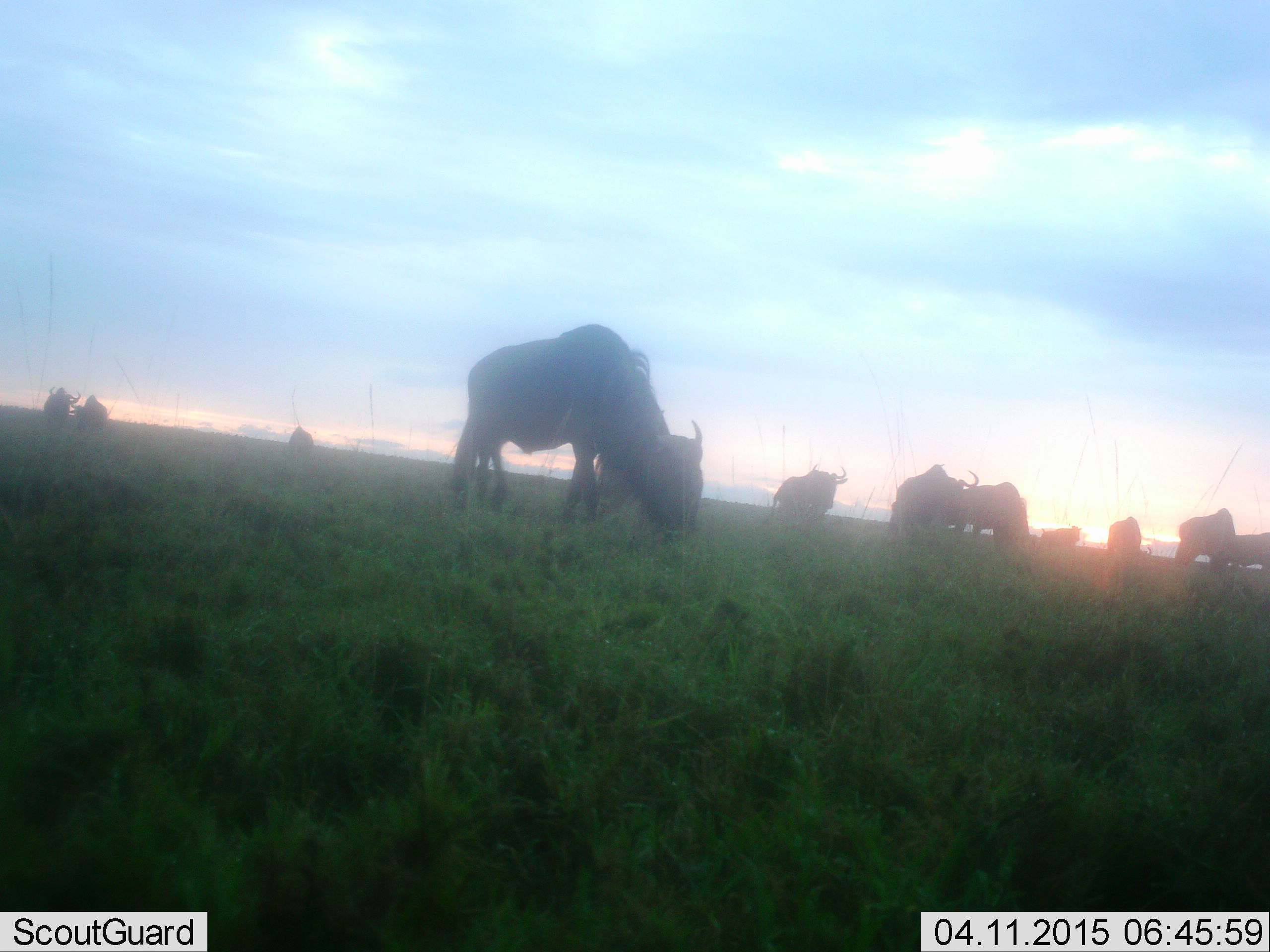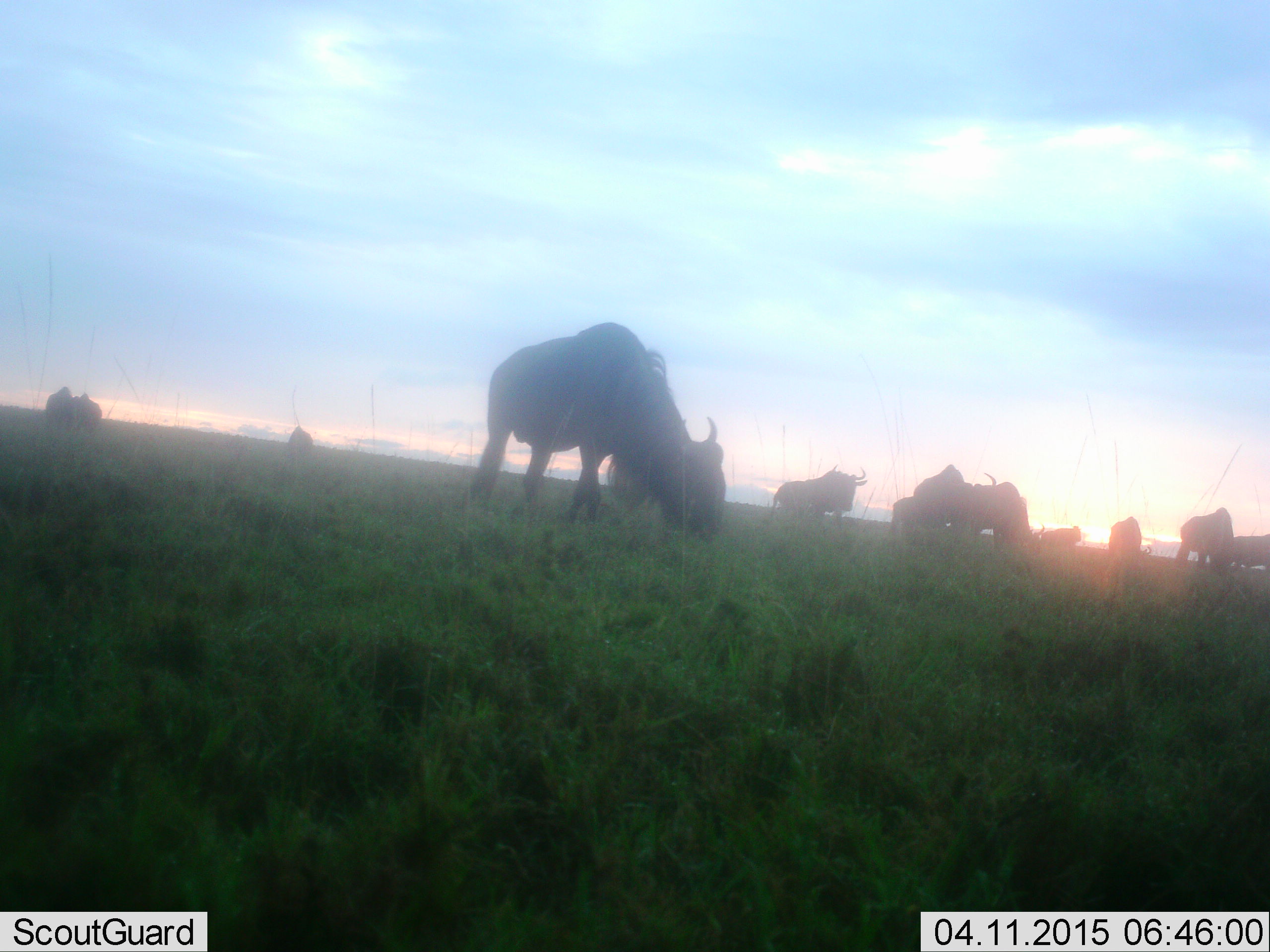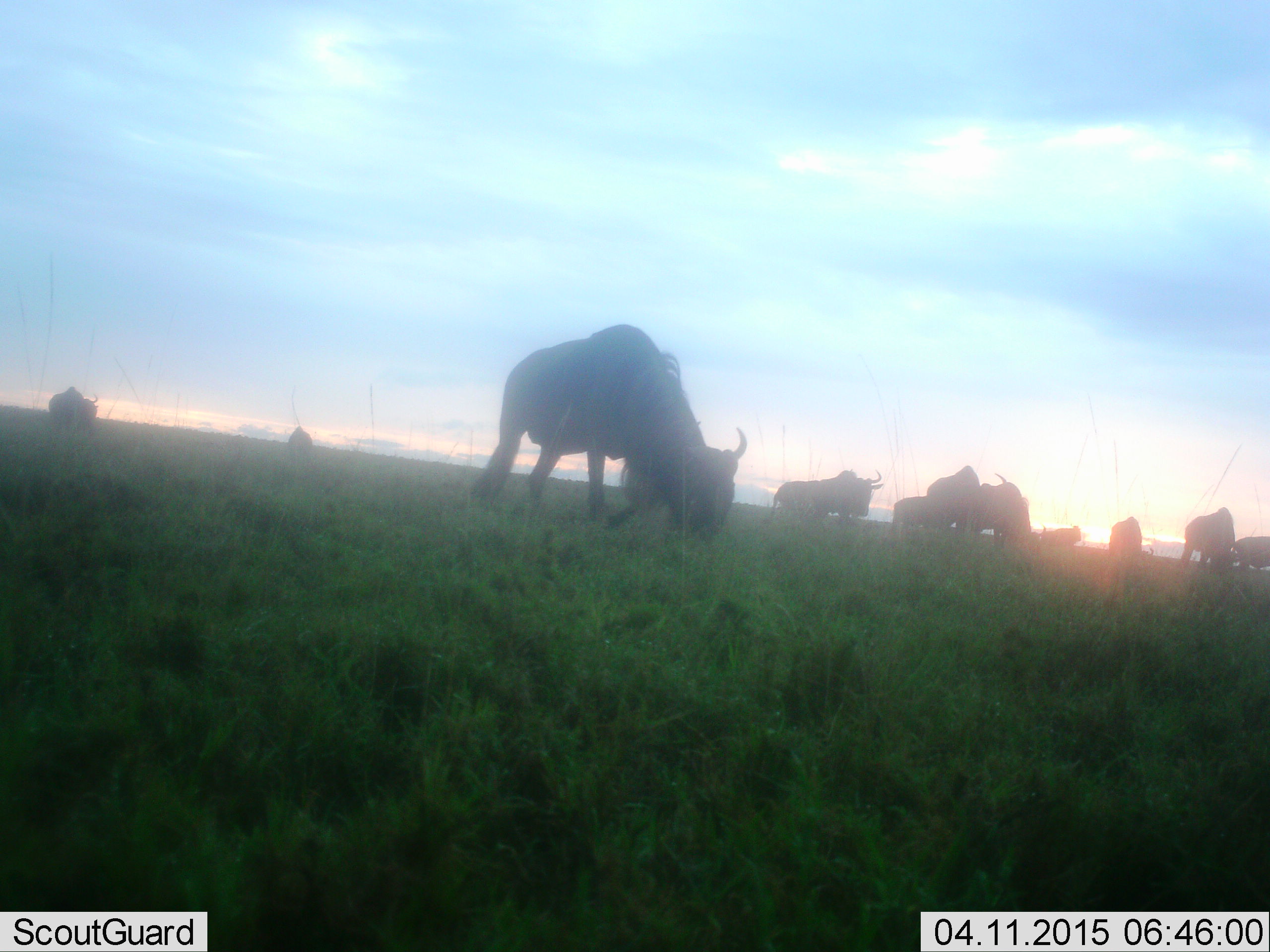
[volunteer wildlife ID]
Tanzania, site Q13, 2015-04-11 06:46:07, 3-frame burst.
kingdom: Animalia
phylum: Chordata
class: Mammalia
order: Artiodactyla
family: Bovidae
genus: Connochaetes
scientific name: Connochaetes taurinus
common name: blue wildebeest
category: wildebeest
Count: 11-50.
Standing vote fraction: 50%.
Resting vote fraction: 0%.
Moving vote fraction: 30%.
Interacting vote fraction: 0%.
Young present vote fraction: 0%.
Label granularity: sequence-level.